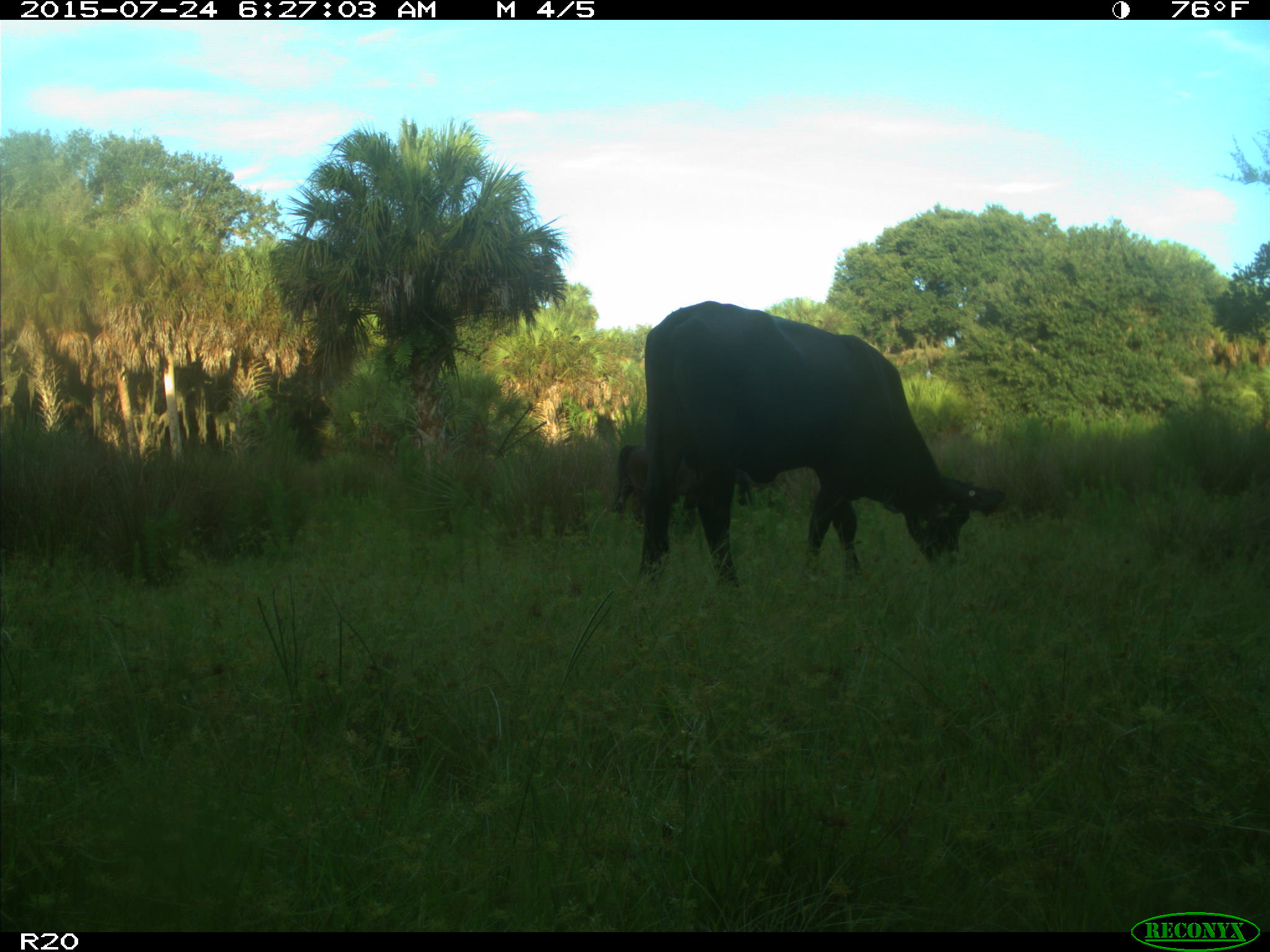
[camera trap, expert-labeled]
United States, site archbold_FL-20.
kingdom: Animalia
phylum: Chordata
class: Mammalia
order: Artiodactyla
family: Bovidae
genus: Bos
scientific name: Bos taurus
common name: domestic cow